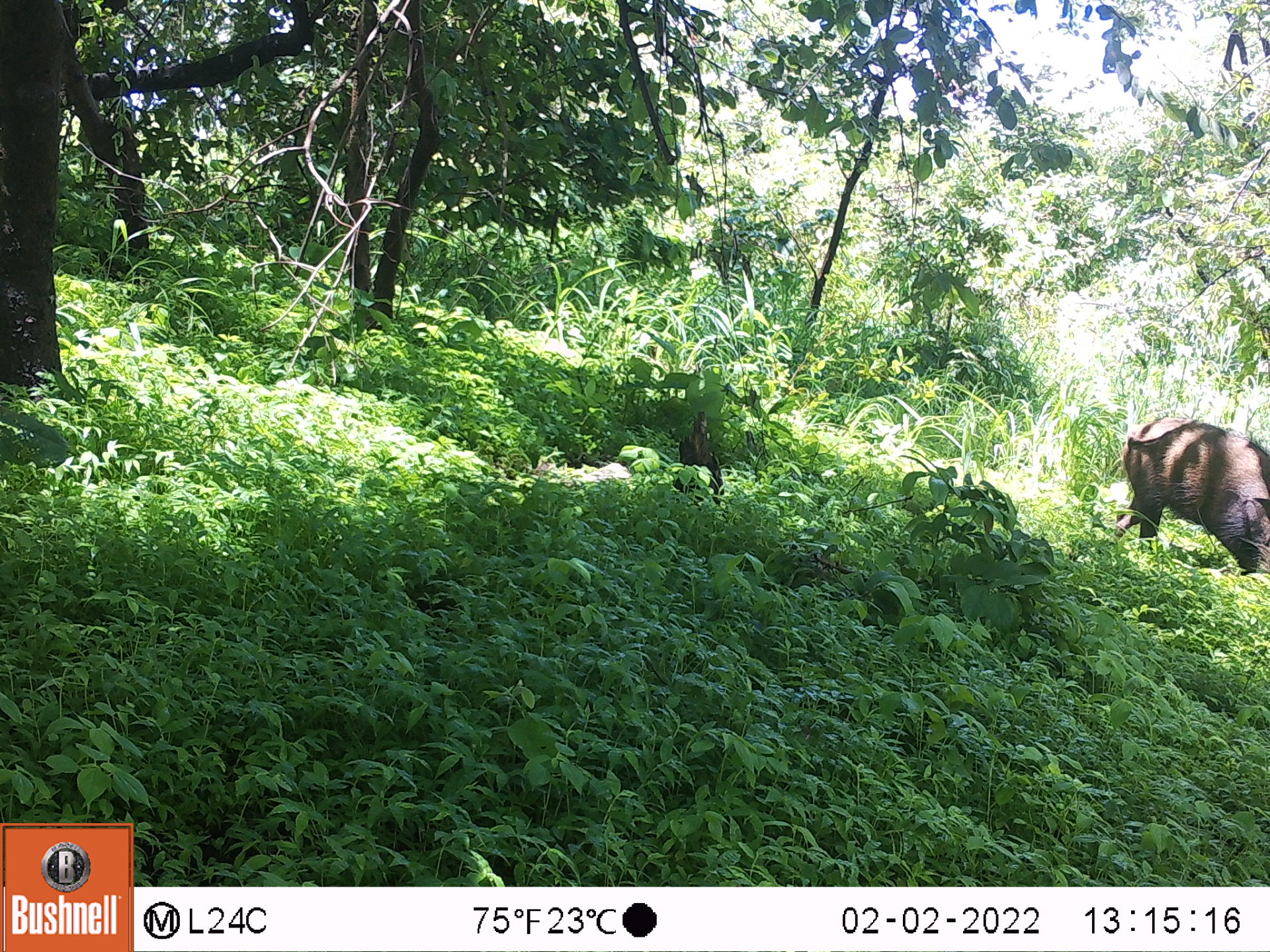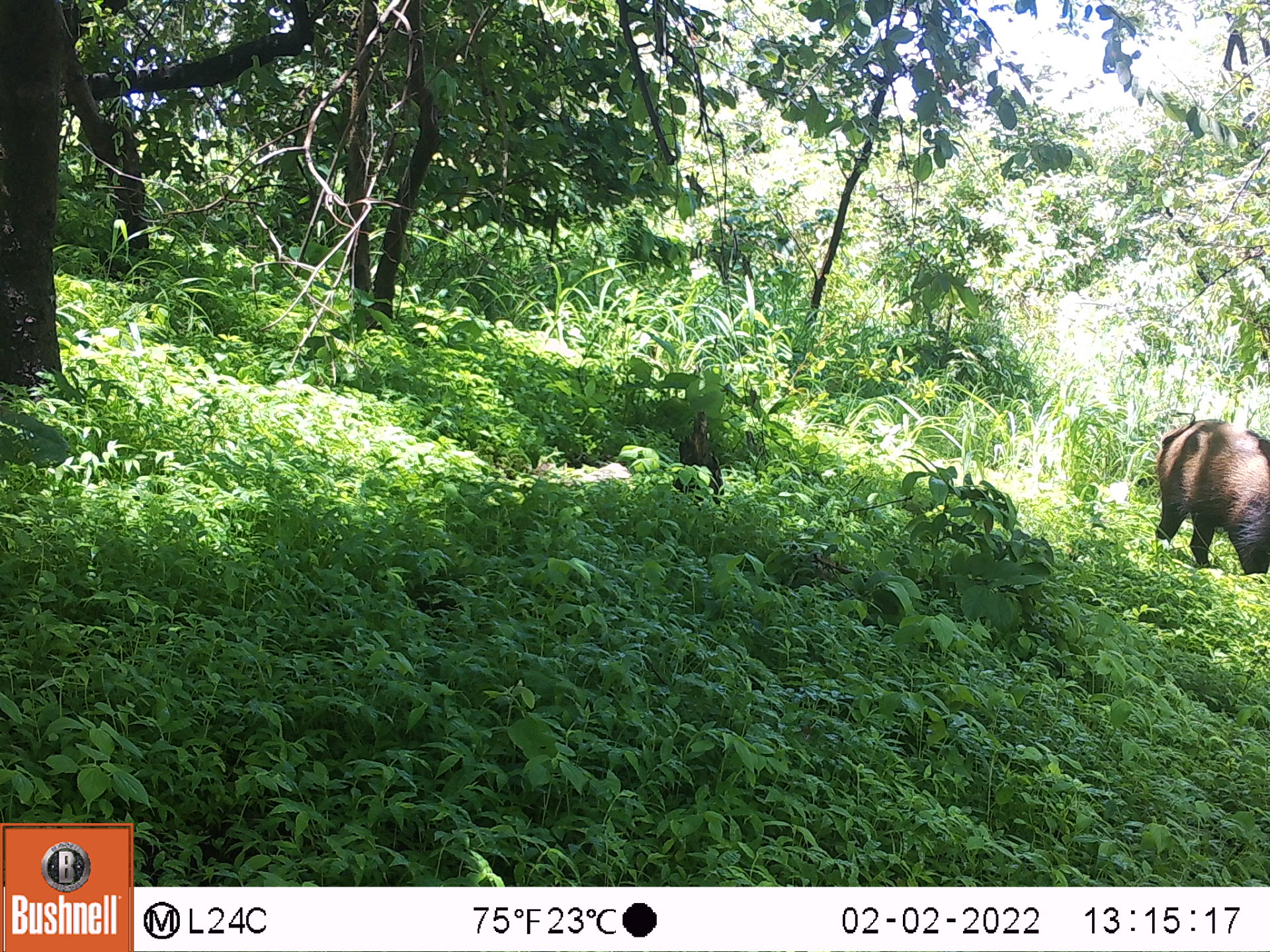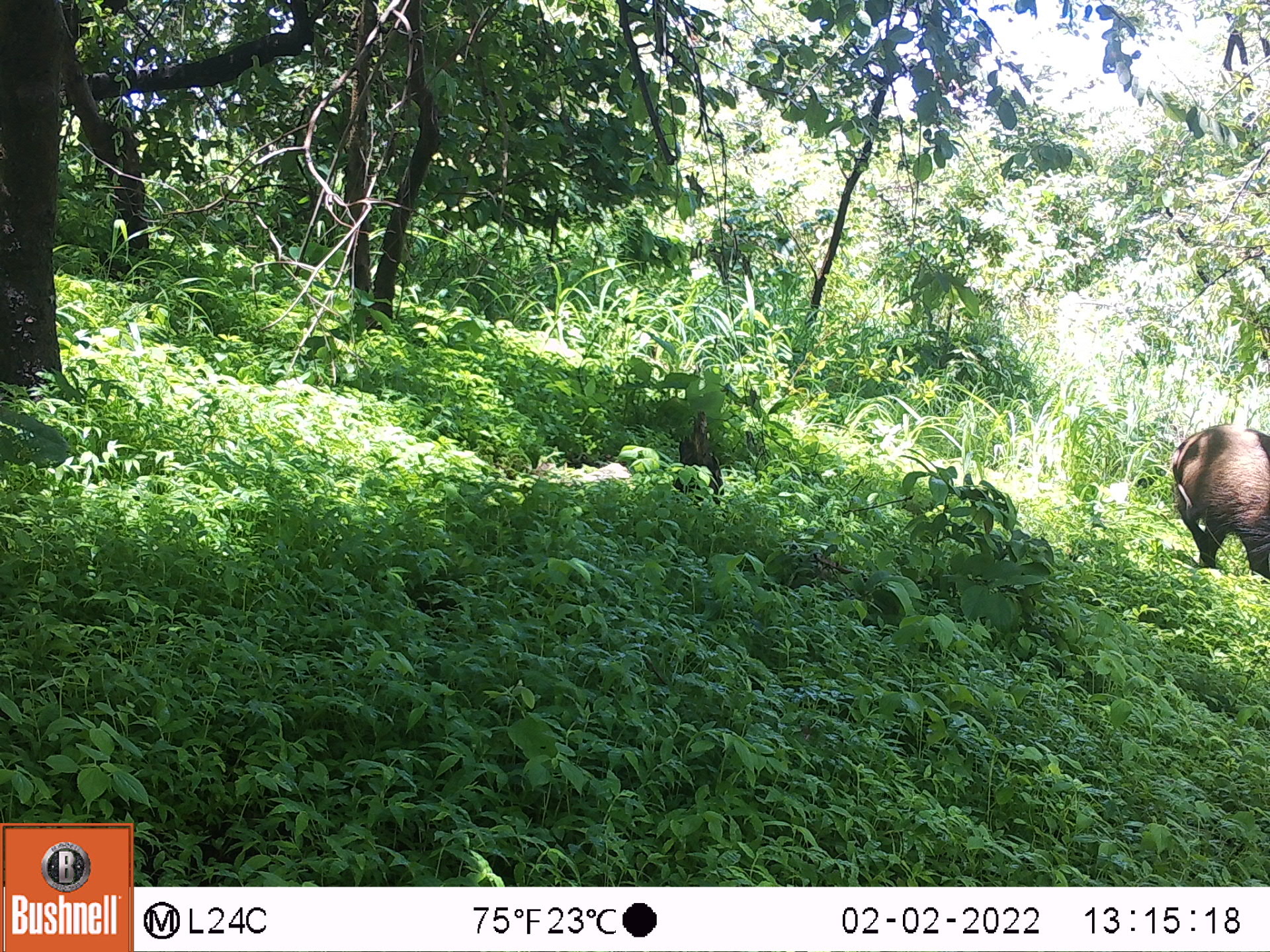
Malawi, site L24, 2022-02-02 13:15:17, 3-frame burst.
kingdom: Animalia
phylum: Chordata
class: Mammalia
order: Artiodactyla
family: Suidae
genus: Potamochoerus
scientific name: Potamochoerus larvatus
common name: bushpig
Bushpig (Potamochoerus larvatus), count 1.